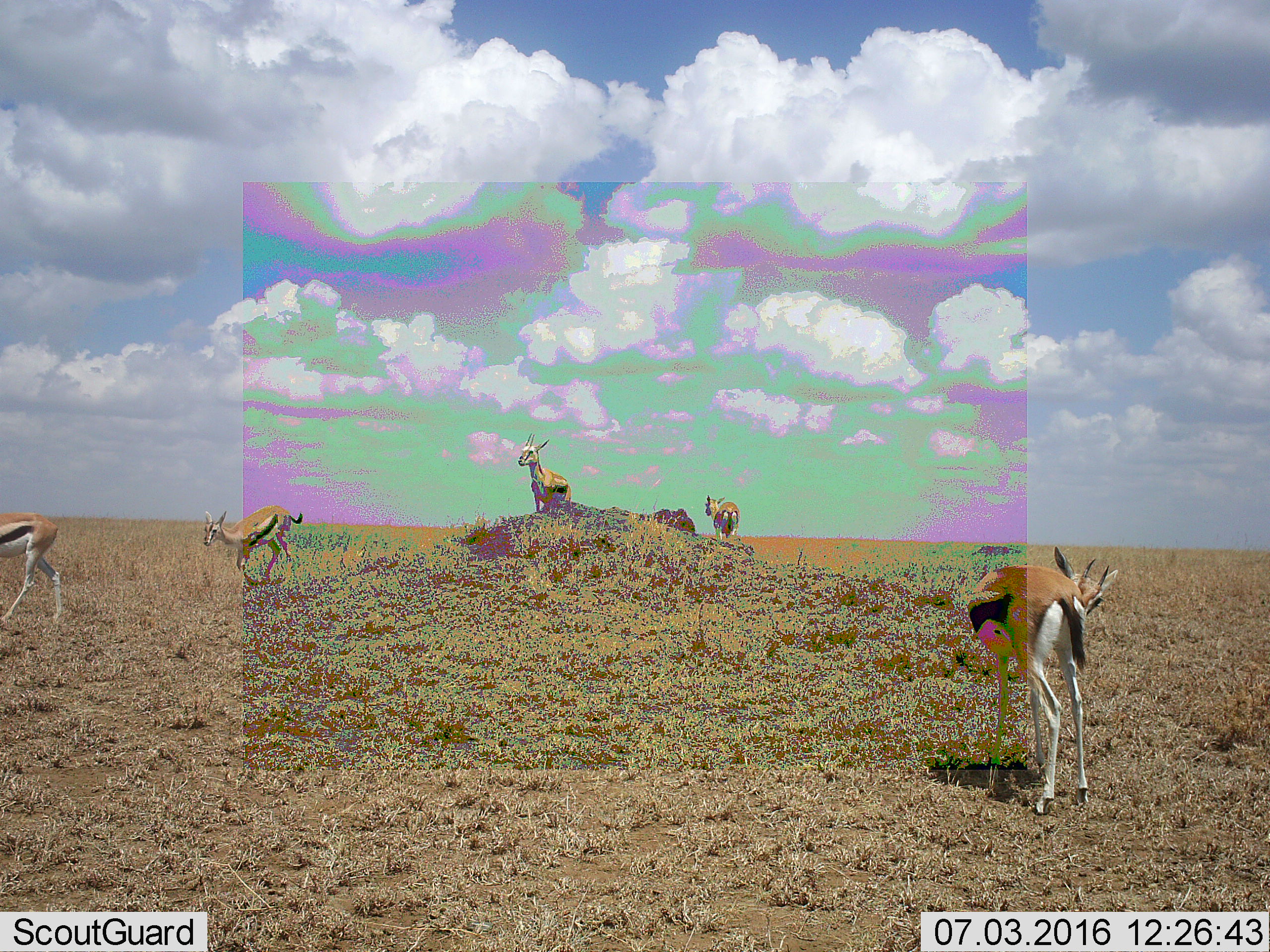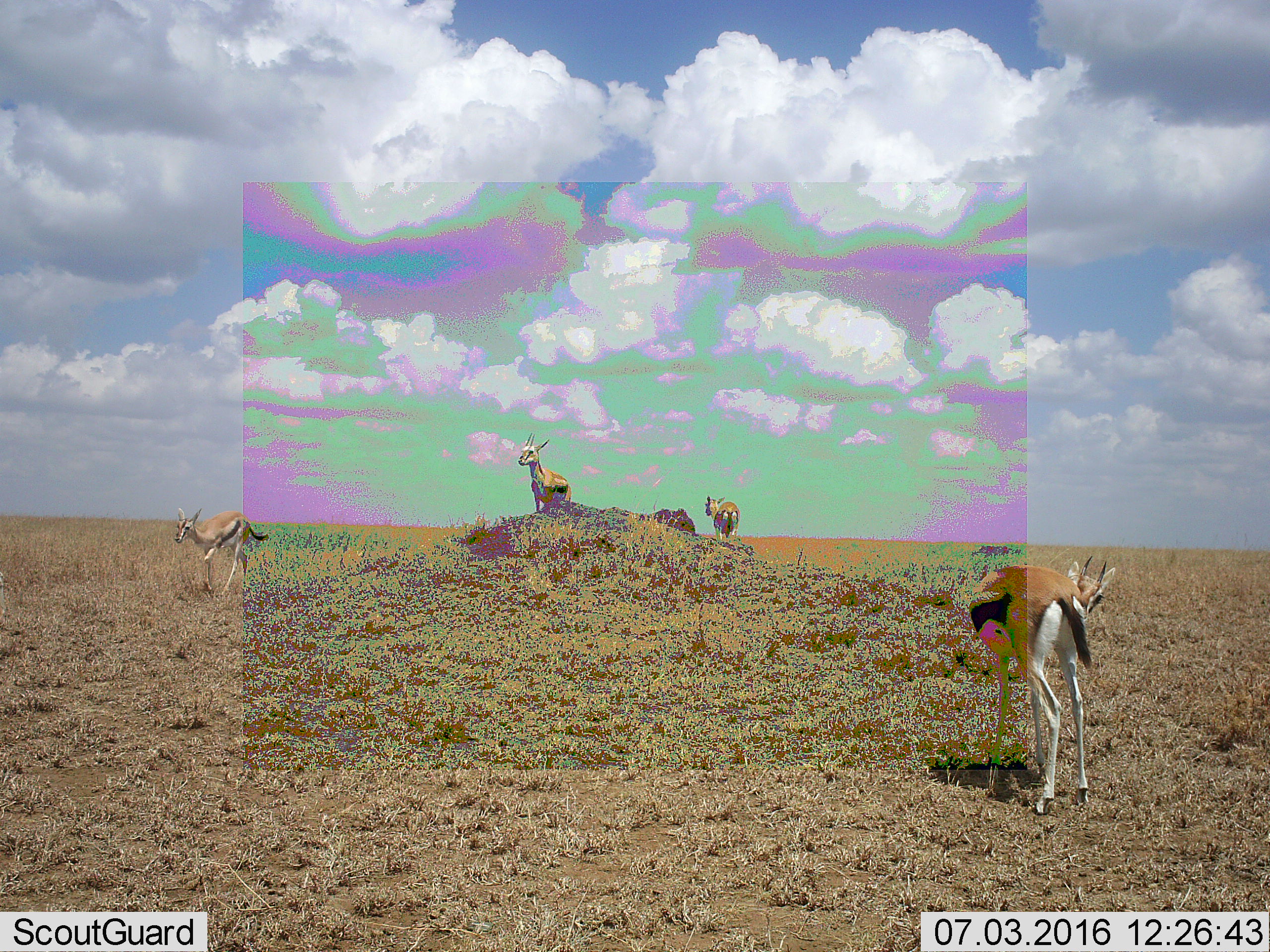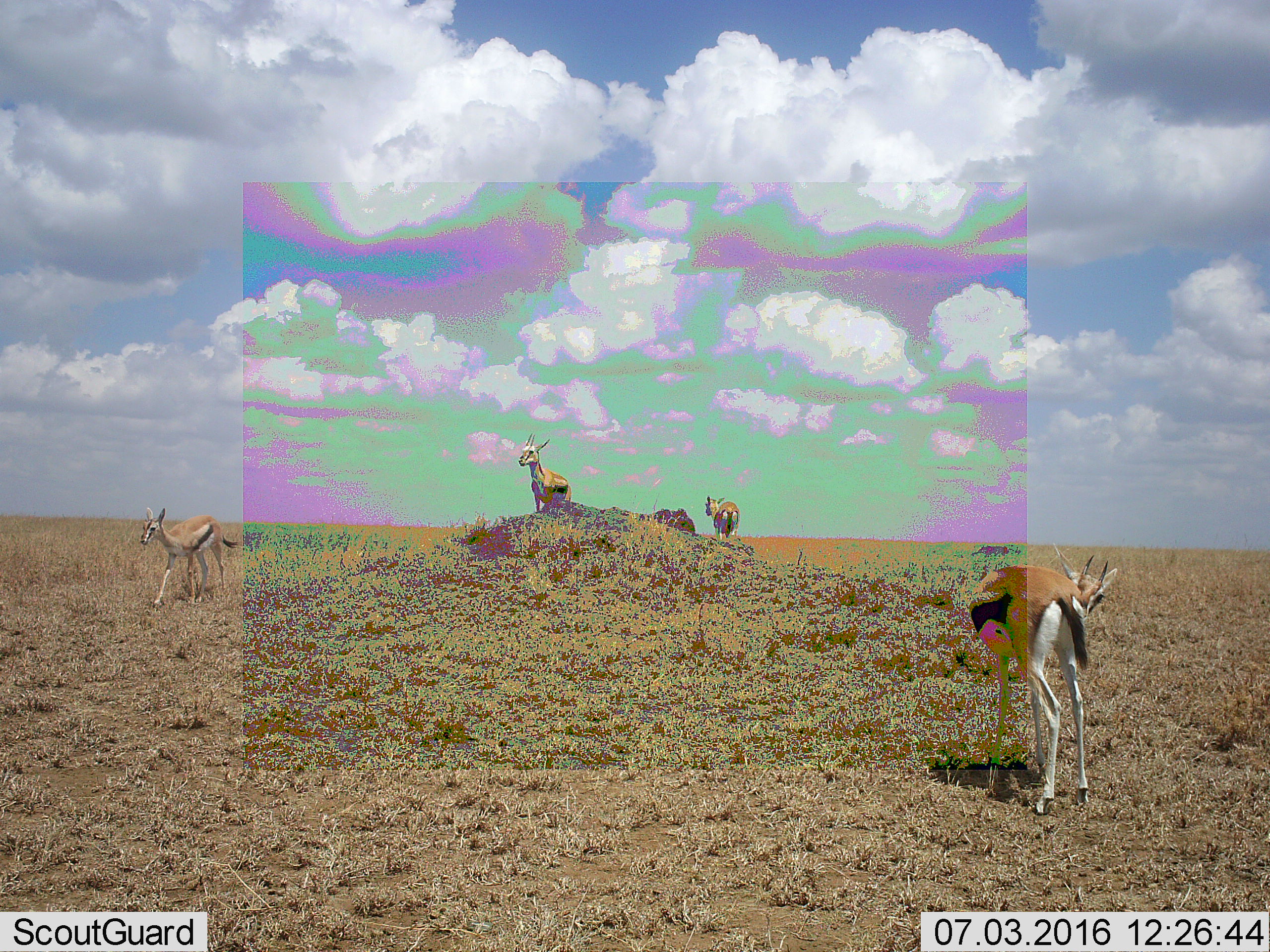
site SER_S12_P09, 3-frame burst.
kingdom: Animalia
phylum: Chordata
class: Mammalia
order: Artiodactyla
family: Bovidae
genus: Eudorcas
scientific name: Eudorcas thomsonii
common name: thomson's gazelle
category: gazellethomsons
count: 5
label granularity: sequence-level